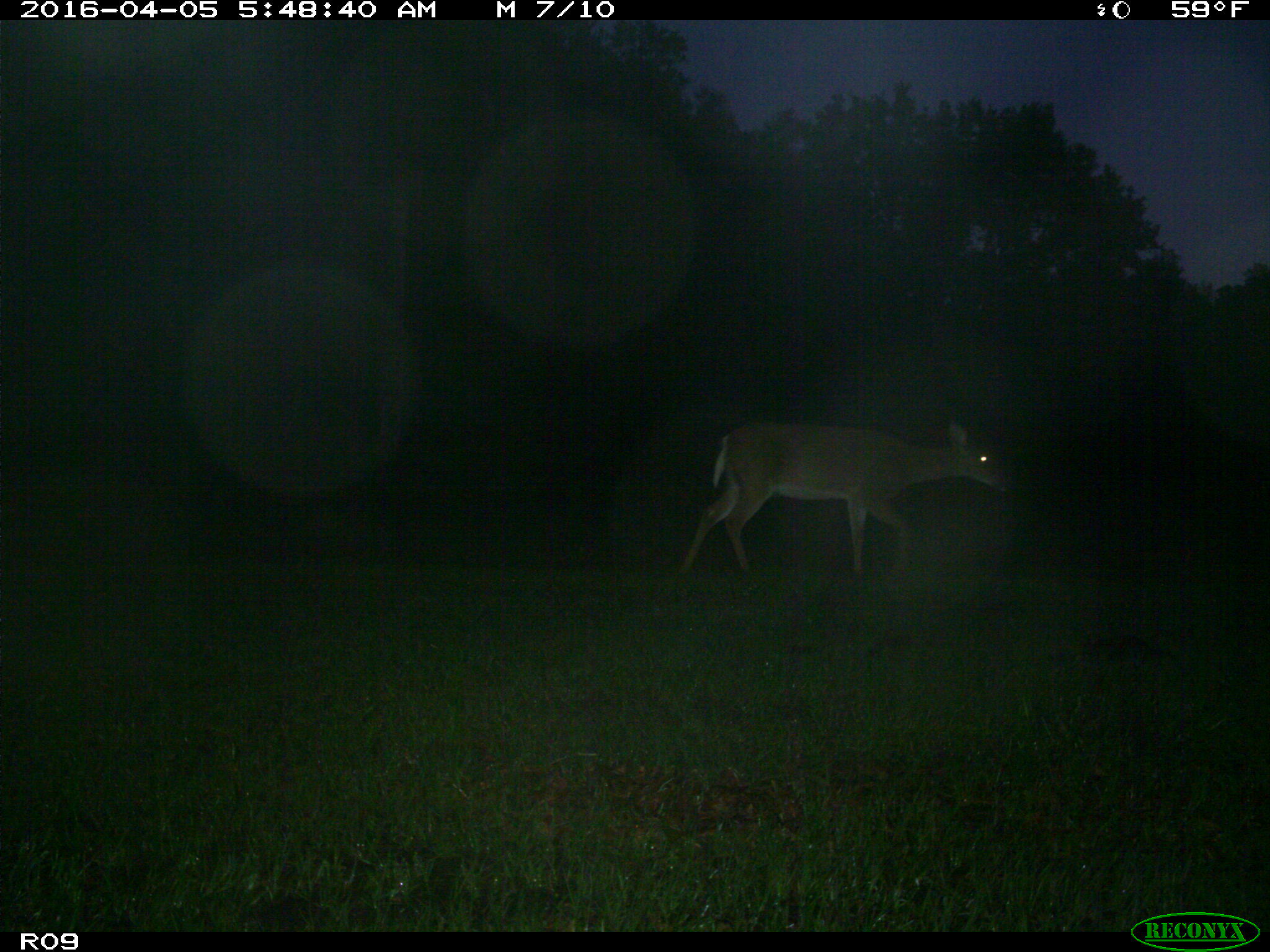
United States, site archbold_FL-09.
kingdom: Animalia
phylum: Chordata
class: Mammalia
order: Artiodactyla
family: Cervidae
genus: Odocoileus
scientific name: Odocoileus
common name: deer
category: unidentified deer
Unidentified deer (deer) (Odocoileus).